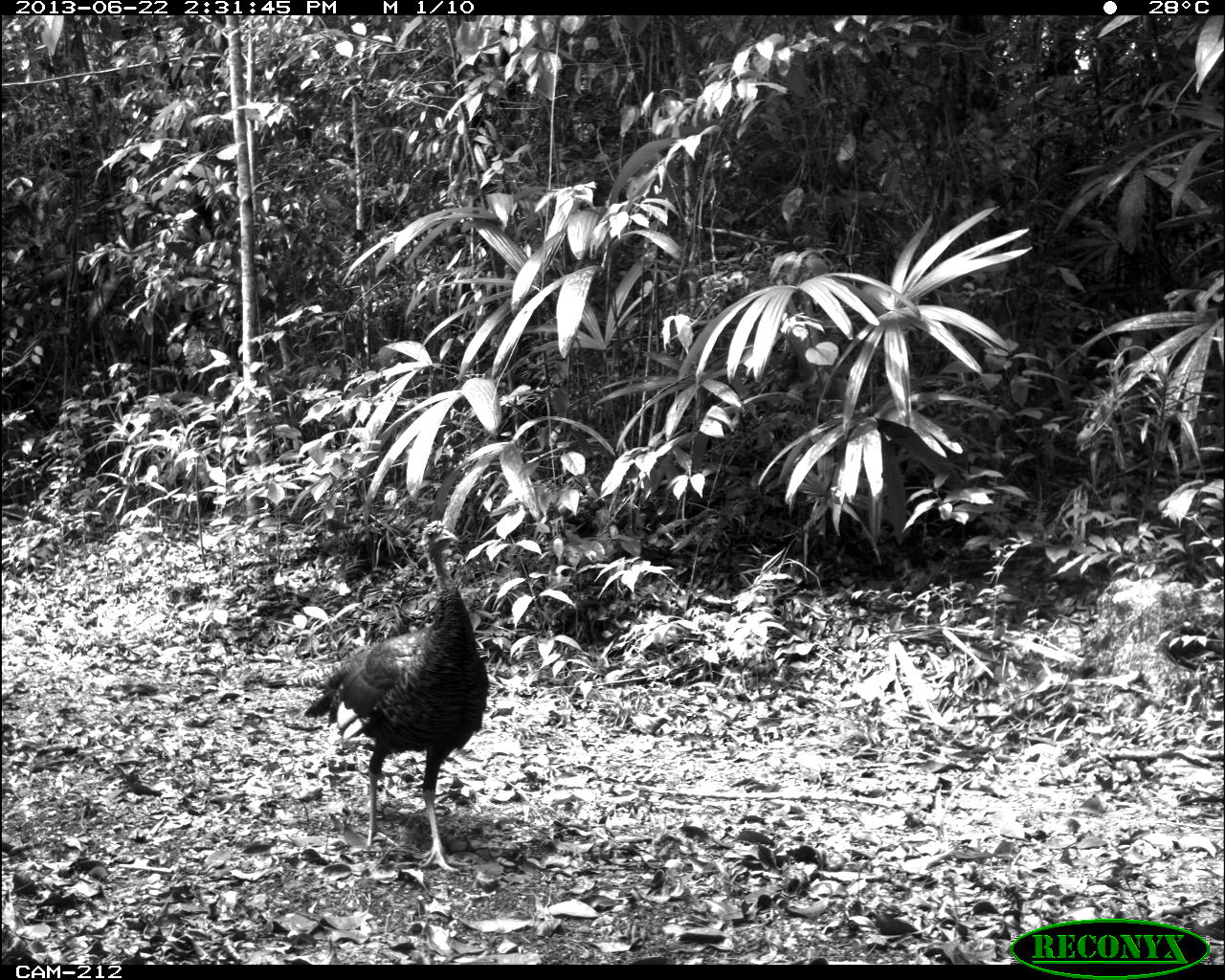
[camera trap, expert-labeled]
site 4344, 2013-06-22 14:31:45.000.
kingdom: Animalia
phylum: Chordata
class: Aves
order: Galliformes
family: Phasianidae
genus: Meleagris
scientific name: Meleagris ocellata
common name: ocellated turkey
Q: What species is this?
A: Meleagris ocellata (ocellated turkey).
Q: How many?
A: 1.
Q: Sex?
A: Female.